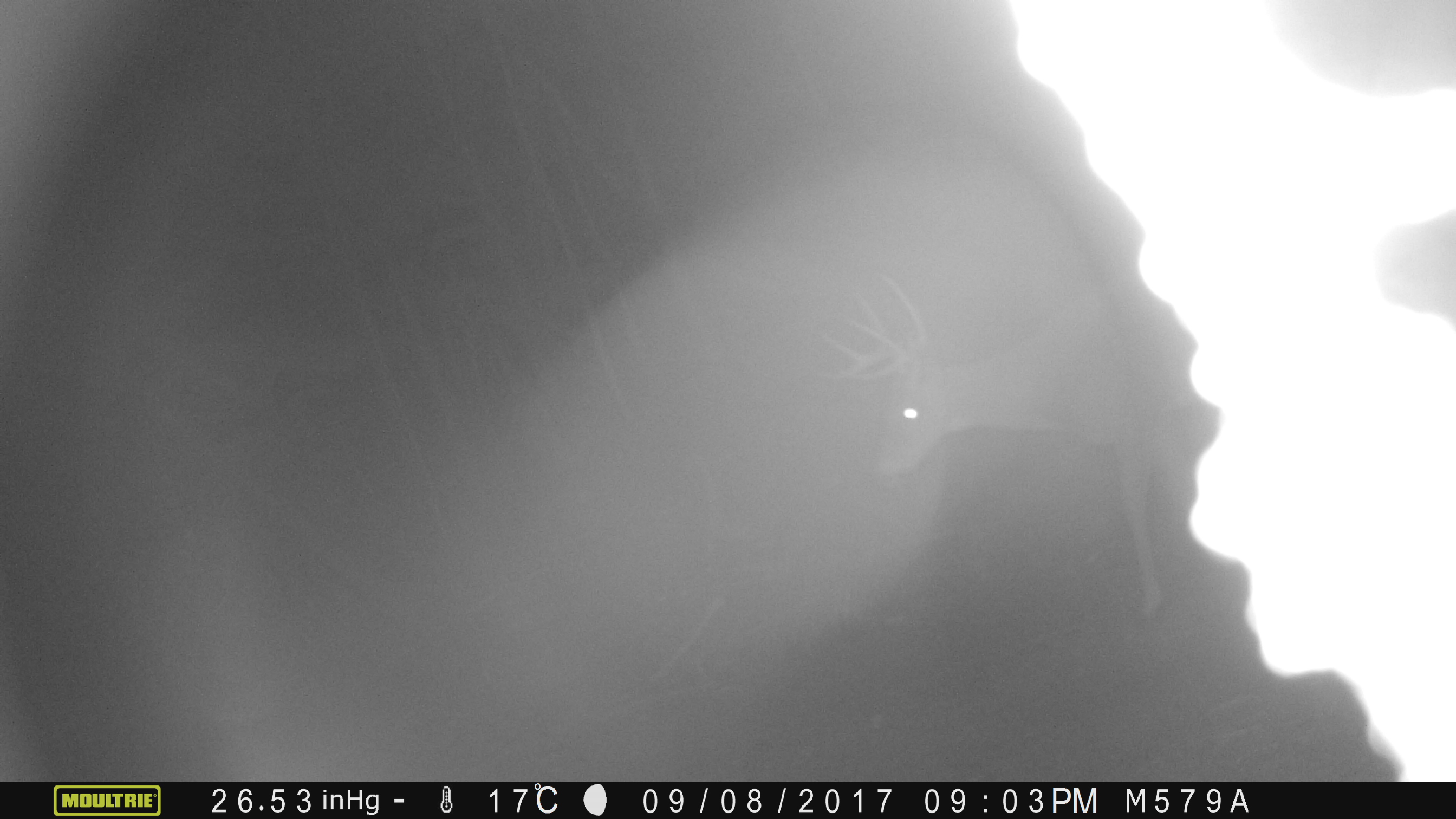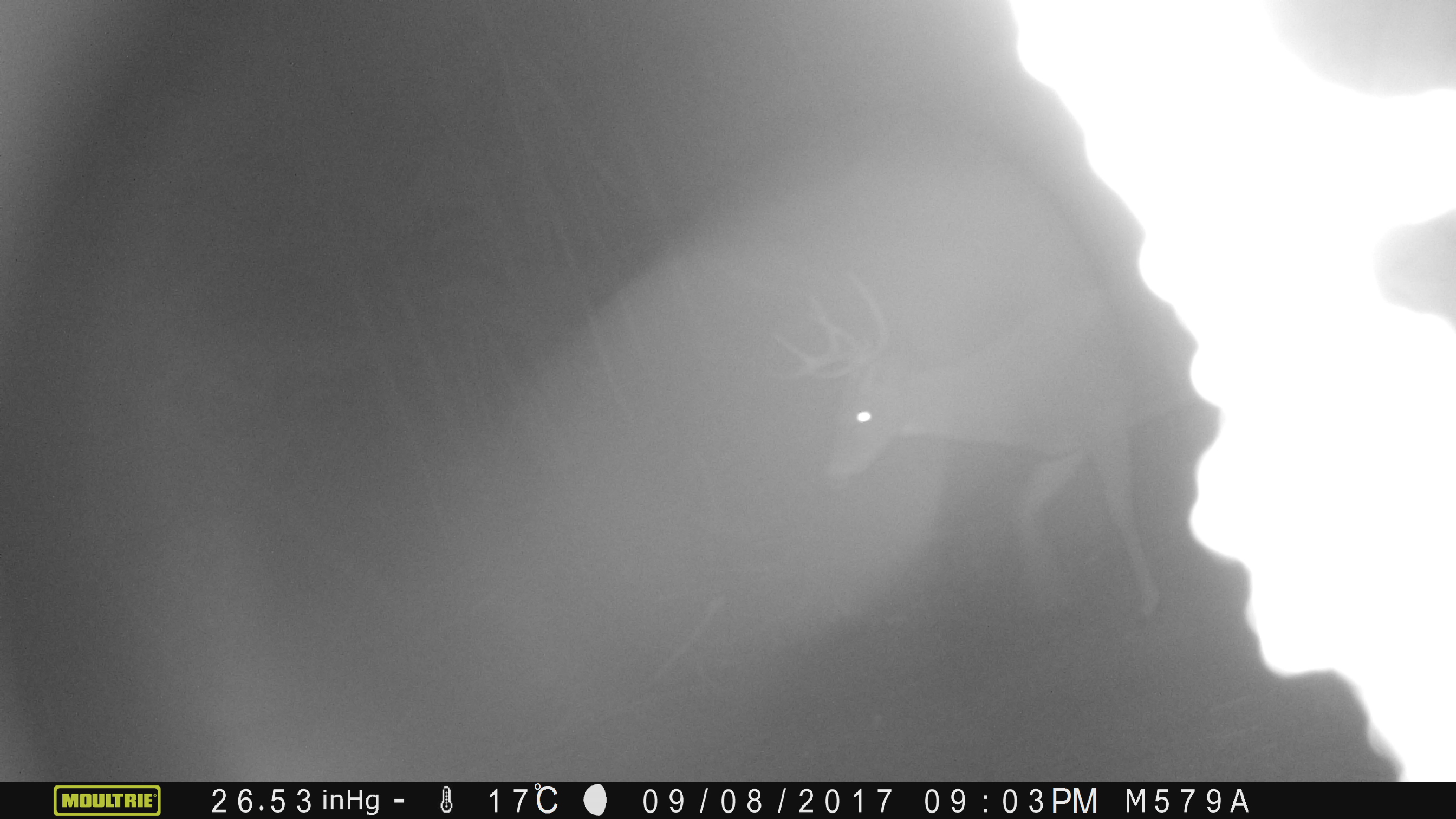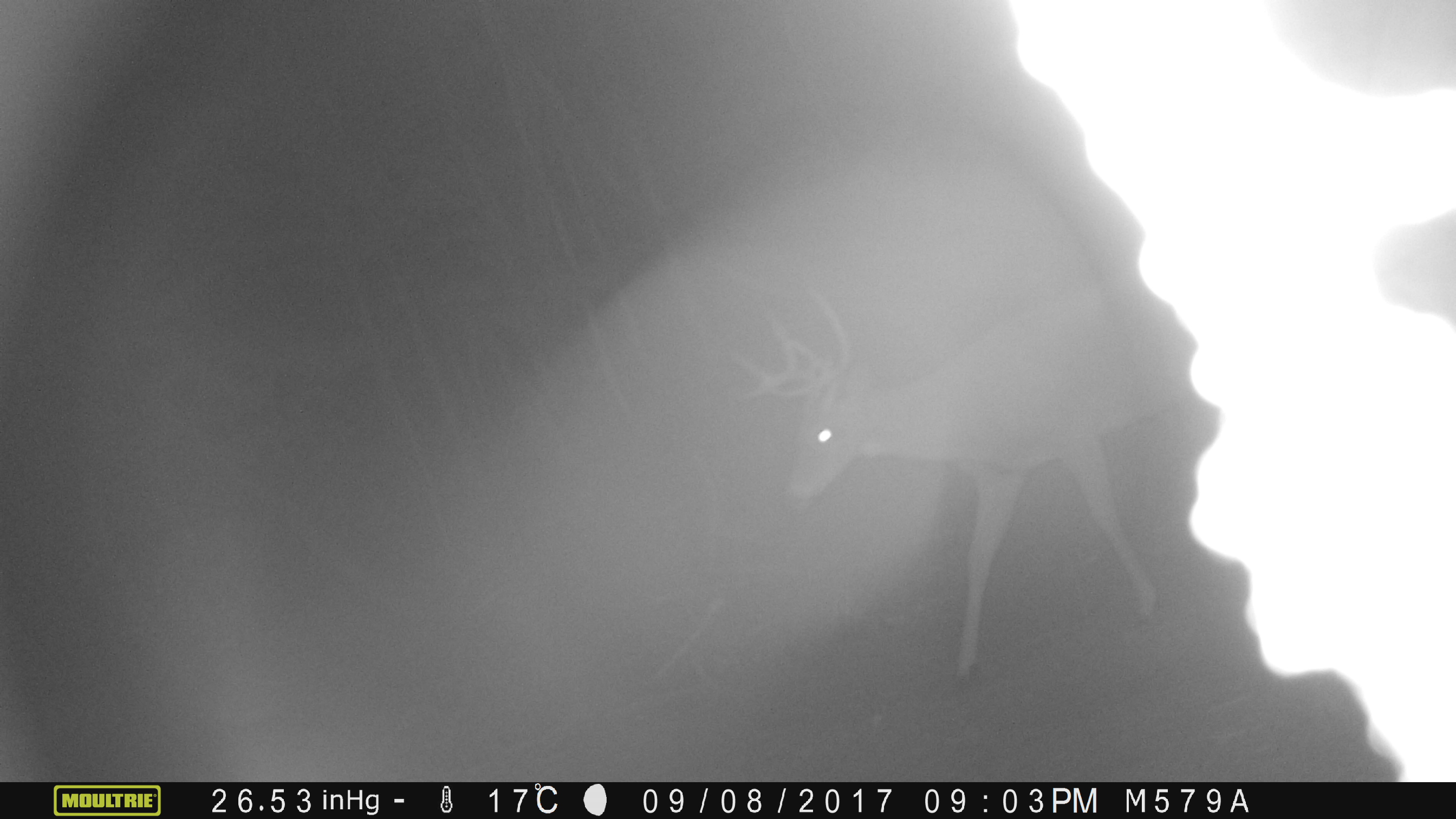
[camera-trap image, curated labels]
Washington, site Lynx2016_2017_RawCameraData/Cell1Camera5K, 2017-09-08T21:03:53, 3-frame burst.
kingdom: Animalia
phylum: Chordata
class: Mammalia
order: Artiodactyla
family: Cervidae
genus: Odocoileus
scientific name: Odocoileus virginianus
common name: white-tailed deer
Odocoileus virginianus (white-tailed deer). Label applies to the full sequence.